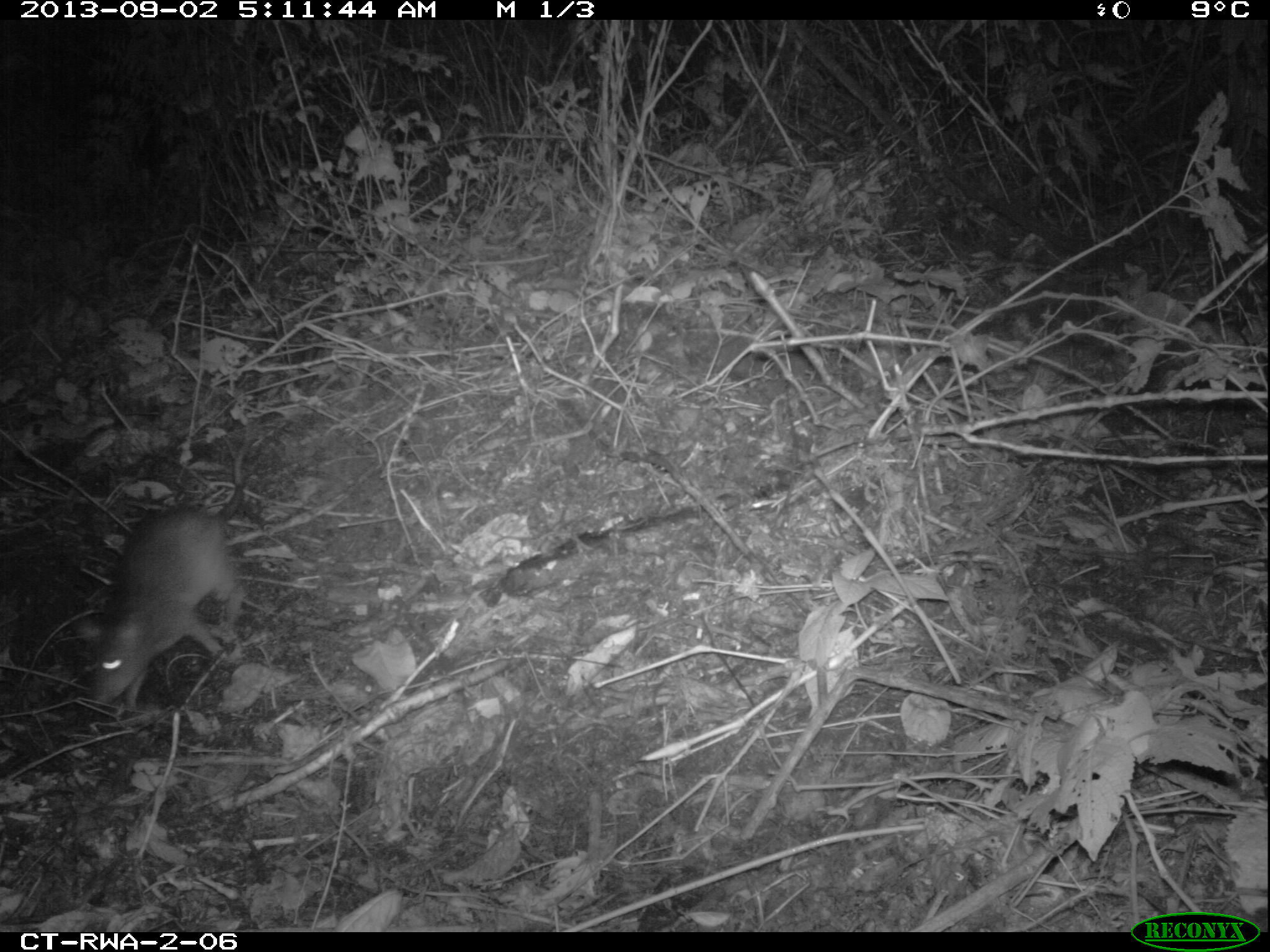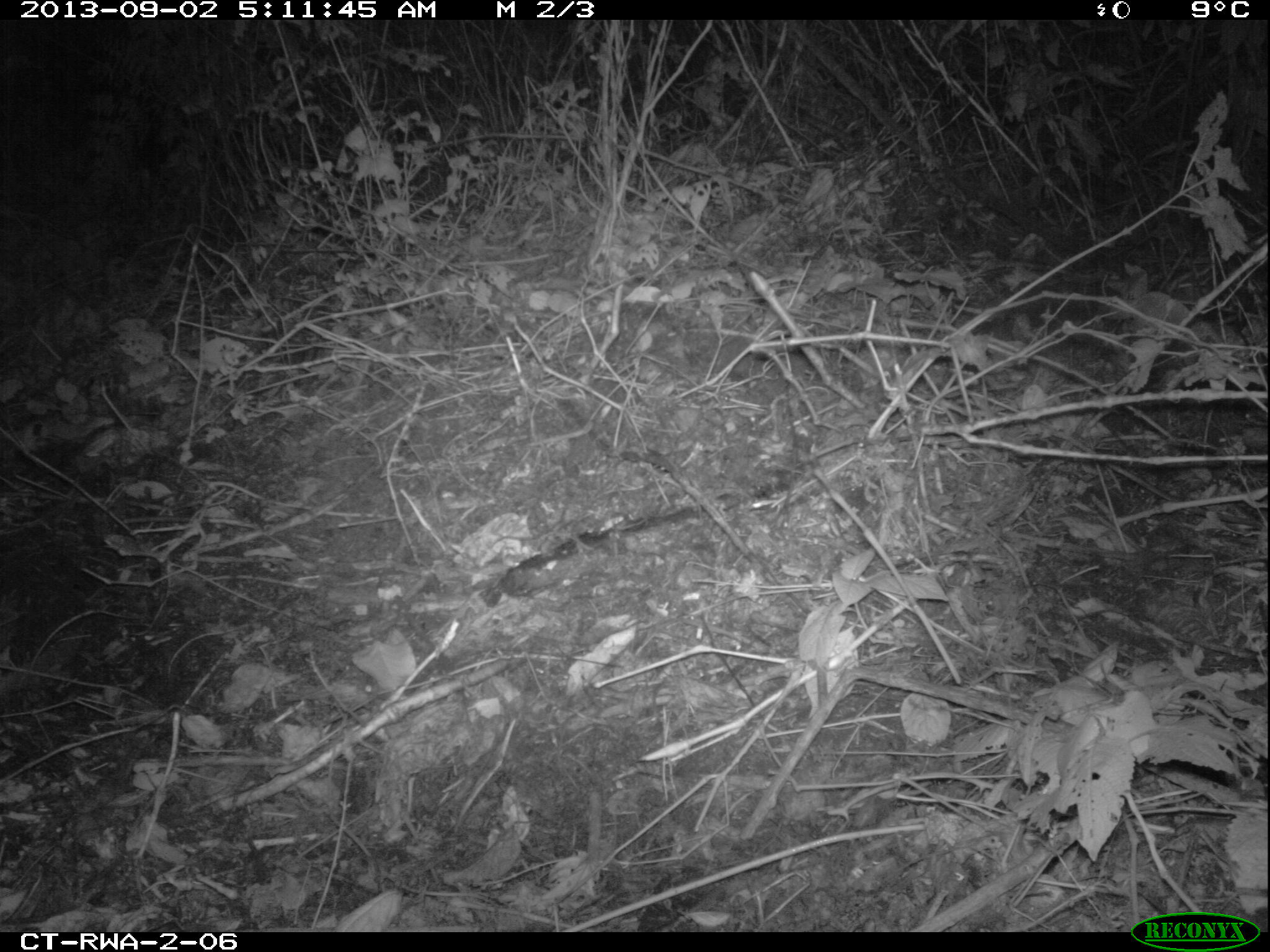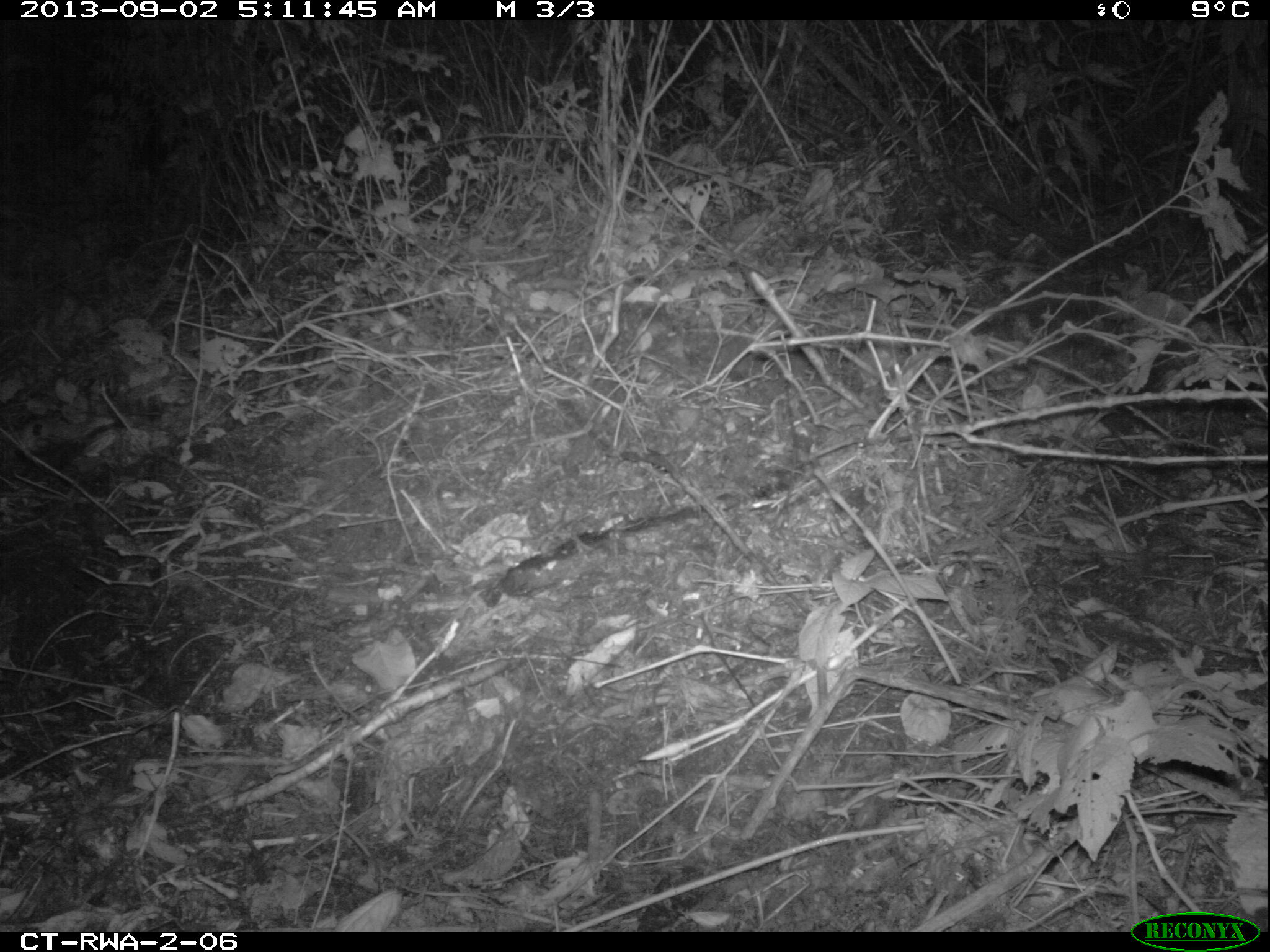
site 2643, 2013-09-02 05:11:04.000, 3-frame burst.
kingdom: Animalia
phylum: Chordata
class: Mammalia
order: Rodentia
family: Nesomyidae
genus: Cricetomys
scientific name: Cricetomys gambianus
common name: african giant pouched rat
Cricetomys gambianus (african giant pouched rat), count 1.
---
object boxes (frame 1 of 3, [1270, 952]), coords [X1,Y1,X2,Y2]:
cricetomys gambianus: [72,409,246,709]